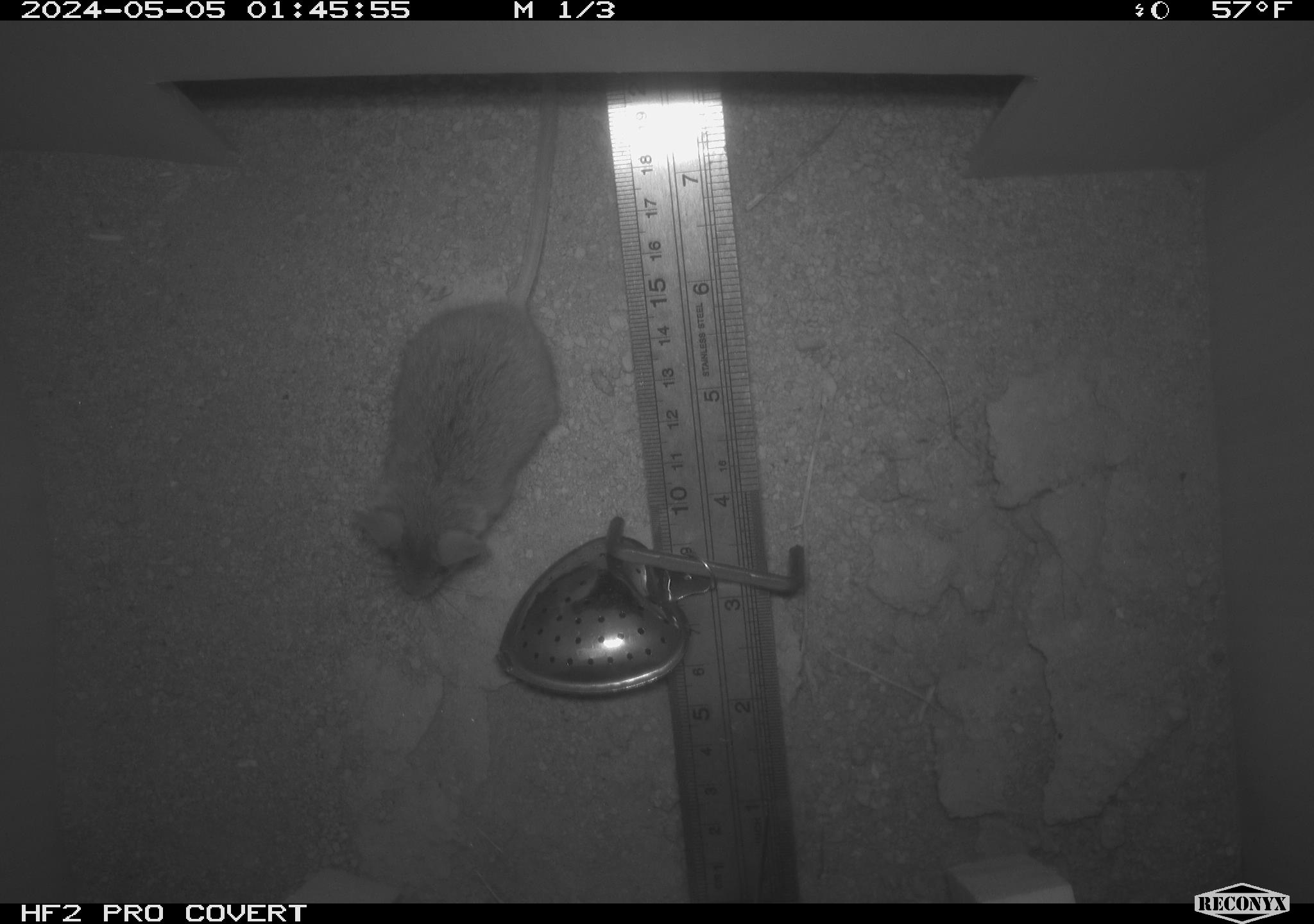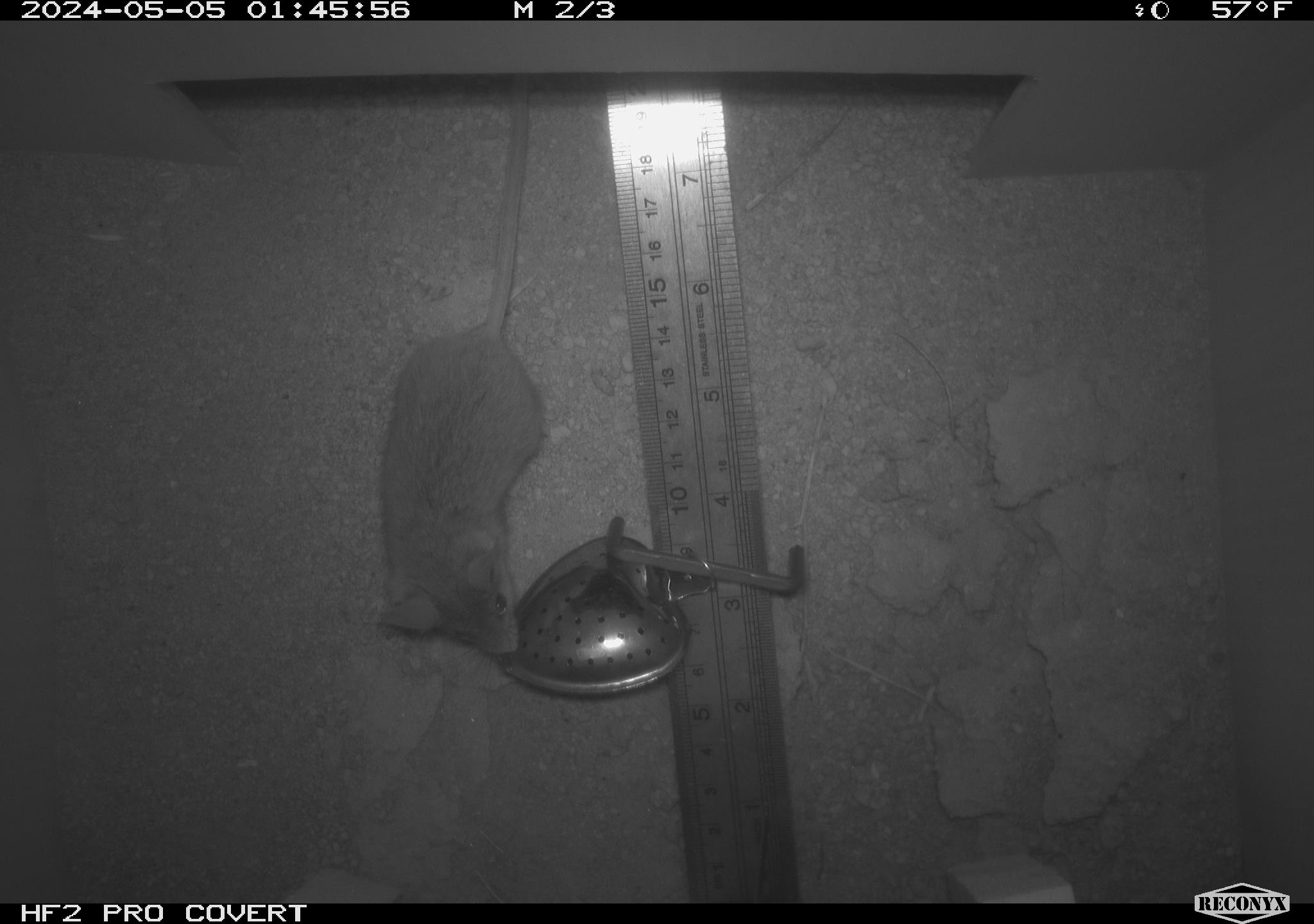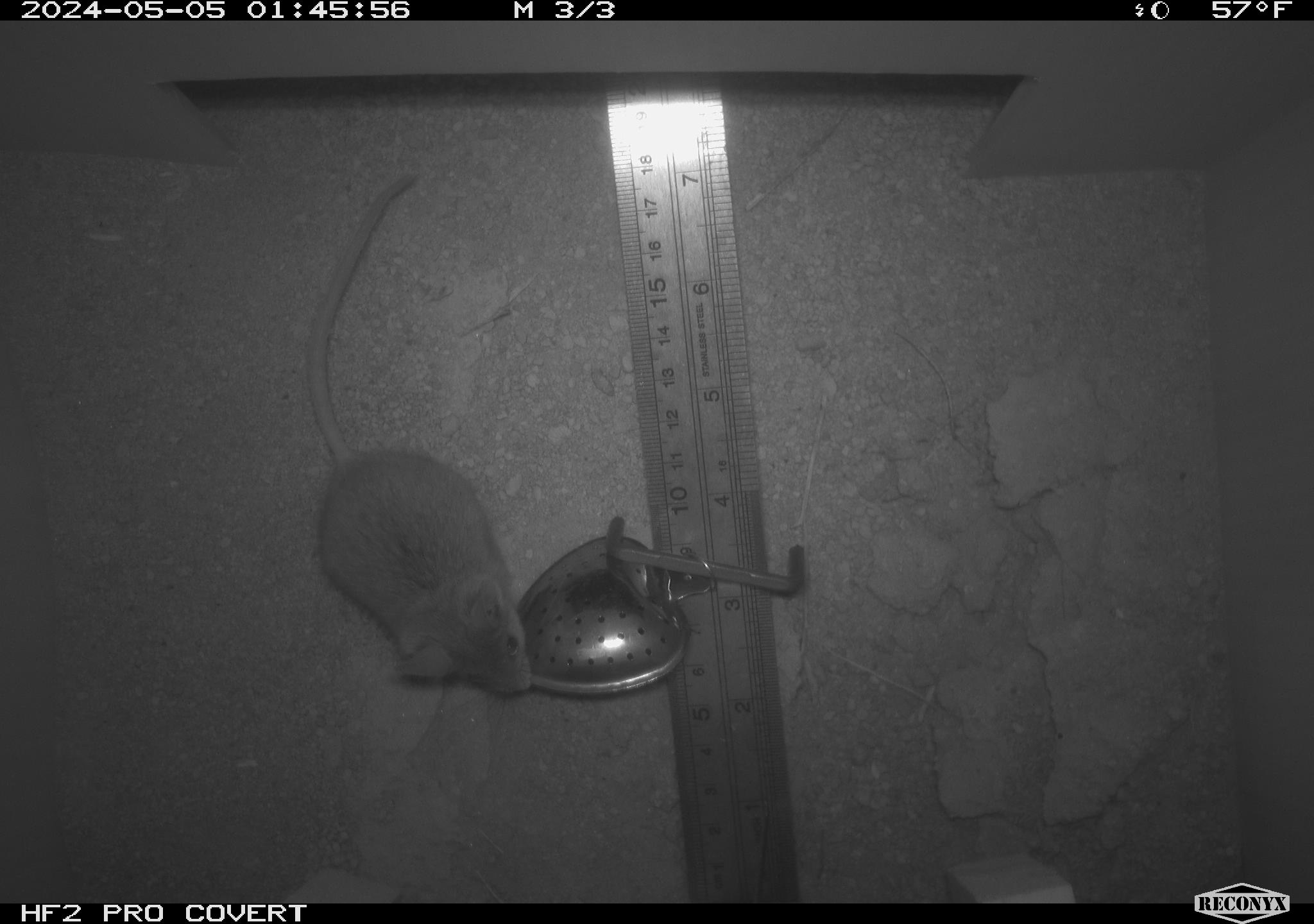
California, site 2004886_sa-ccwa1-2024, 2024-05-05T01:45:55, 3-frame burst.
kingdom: Animalia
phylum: Chordata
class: Mammalia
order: Rodentia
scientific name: Rodentia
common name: mouse species